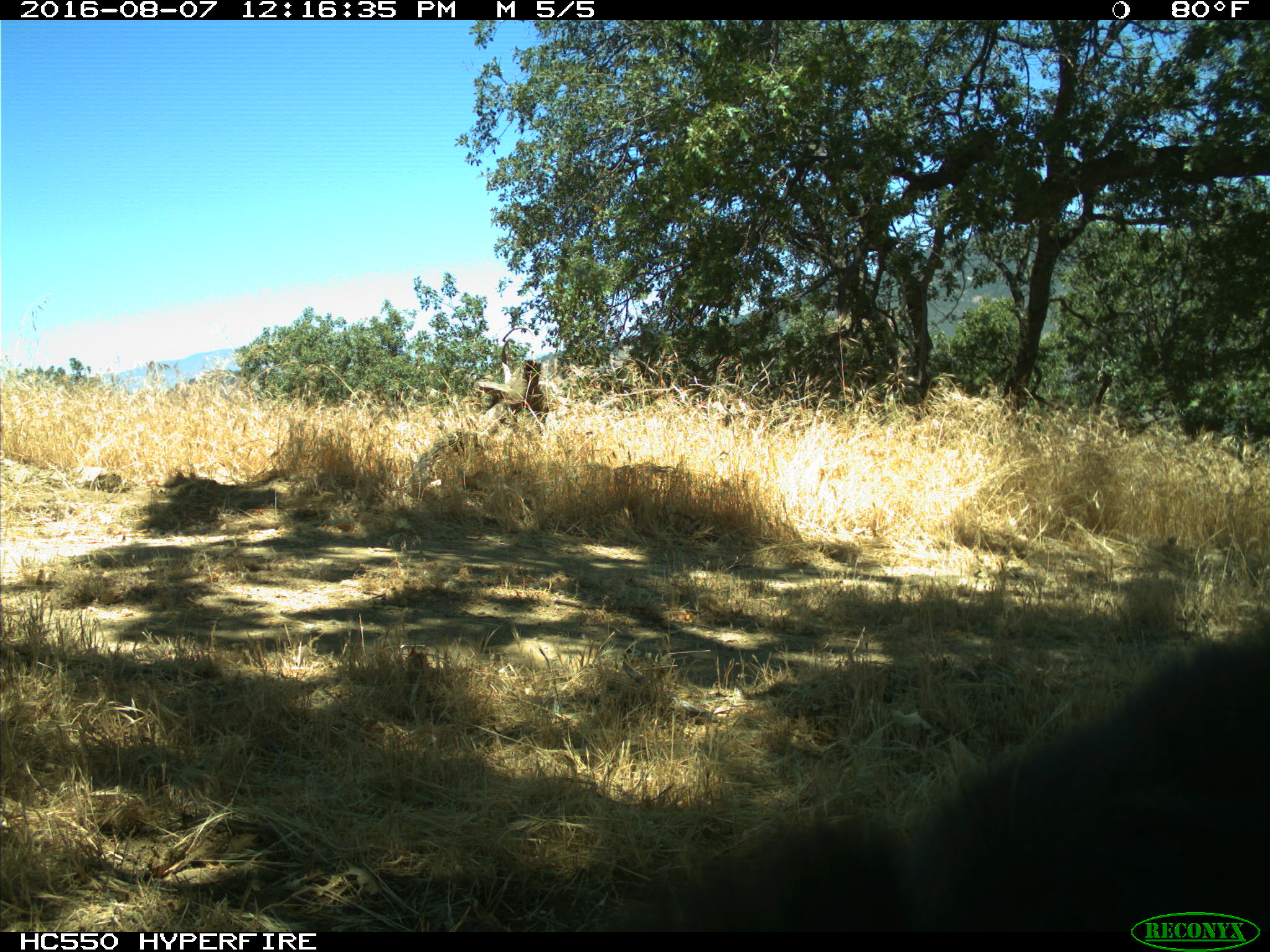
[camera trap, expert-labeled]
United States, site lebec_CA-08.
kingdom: Animalia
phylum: Chordata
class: Mammalia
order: Carnivora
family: Ursidae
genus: Ursus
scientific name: Ursus americanus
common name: american black bear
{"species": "Ursus americanus (american black bear)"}